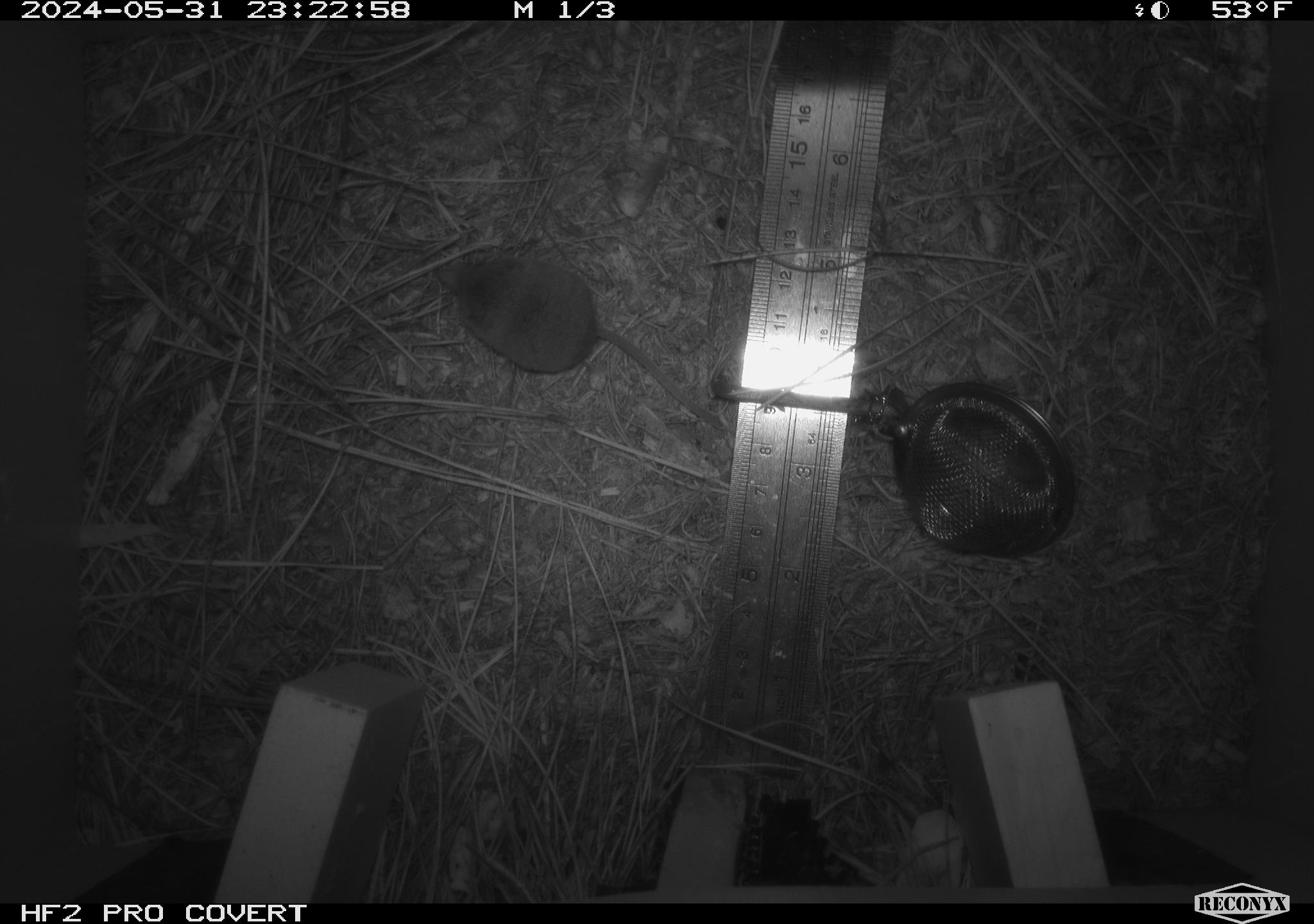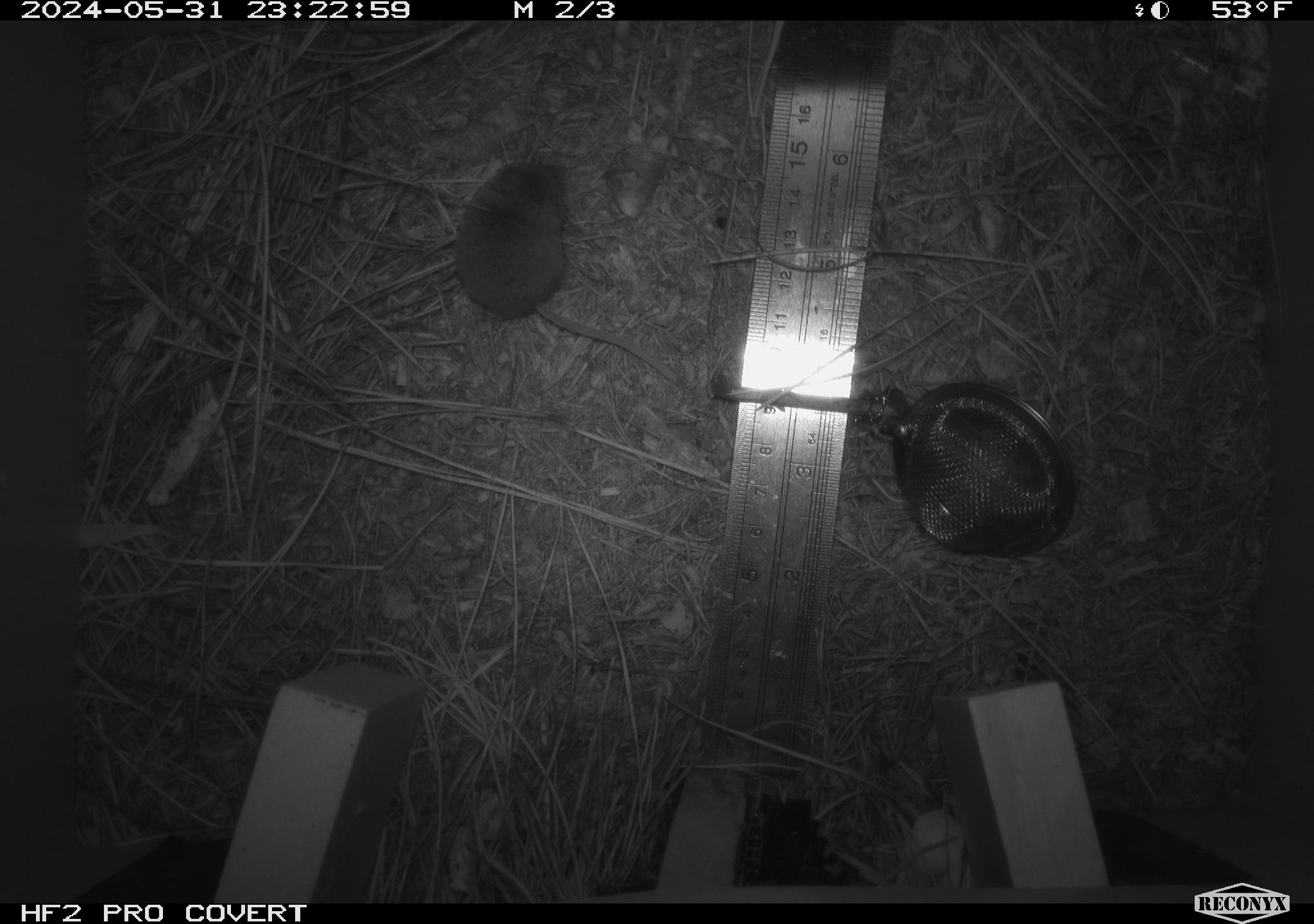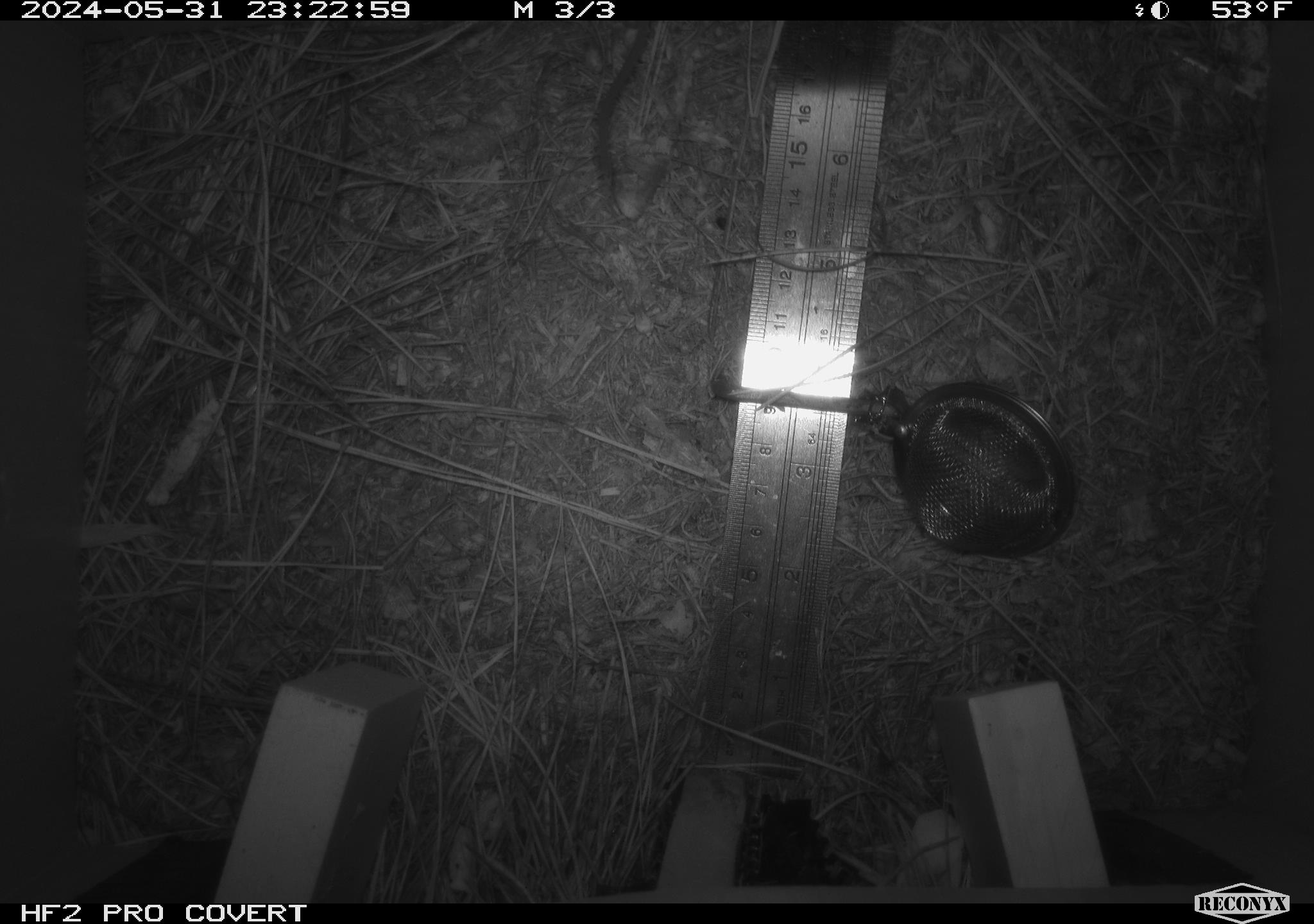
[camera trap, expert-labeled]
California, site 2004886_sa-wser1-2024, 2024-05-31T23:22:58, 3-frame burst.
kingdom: Animalia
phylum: Chordata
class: Mammalia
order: Eulipotyphla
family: Soricidae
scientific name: Soricidae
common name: shrews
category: soricidae family